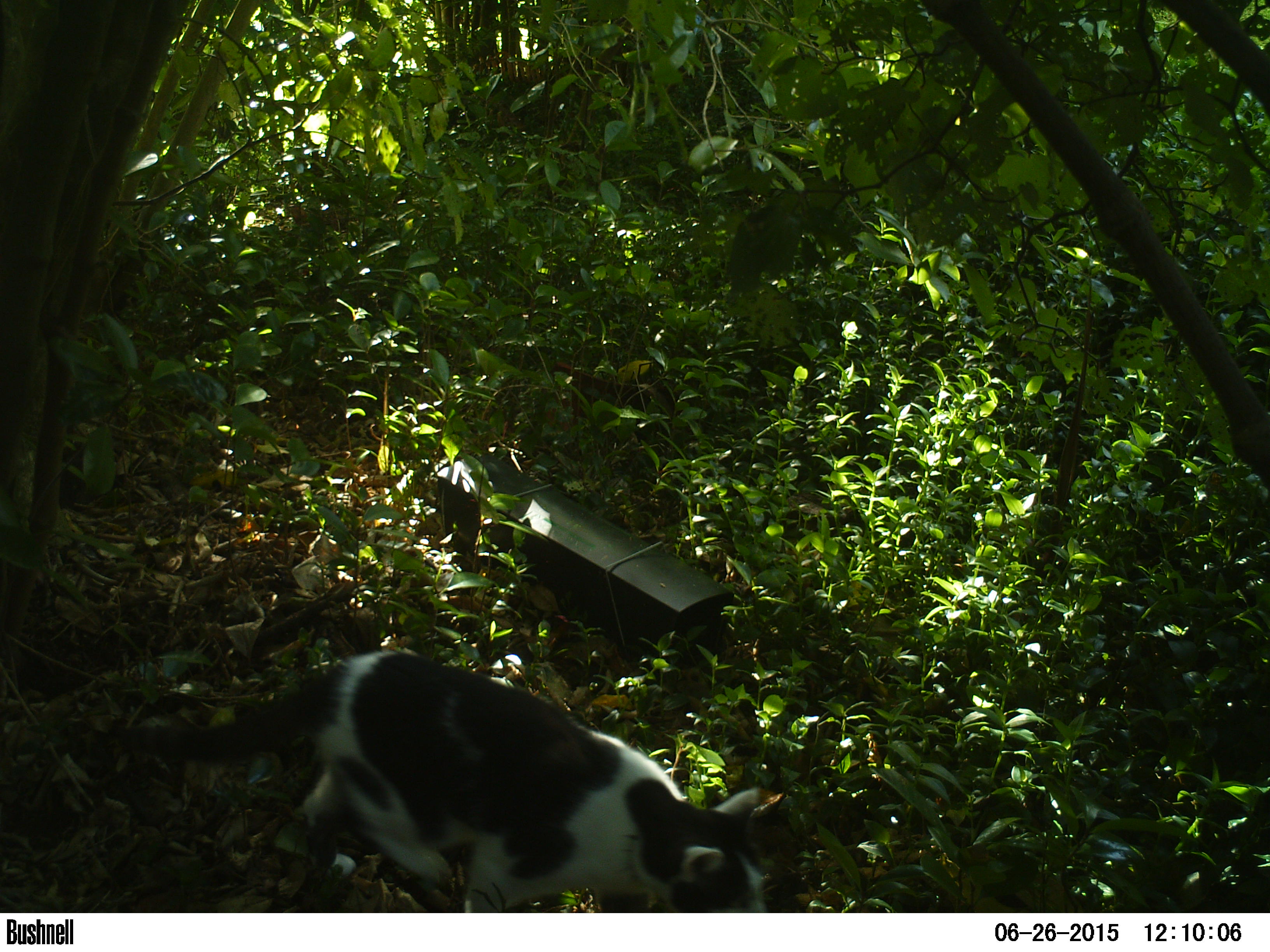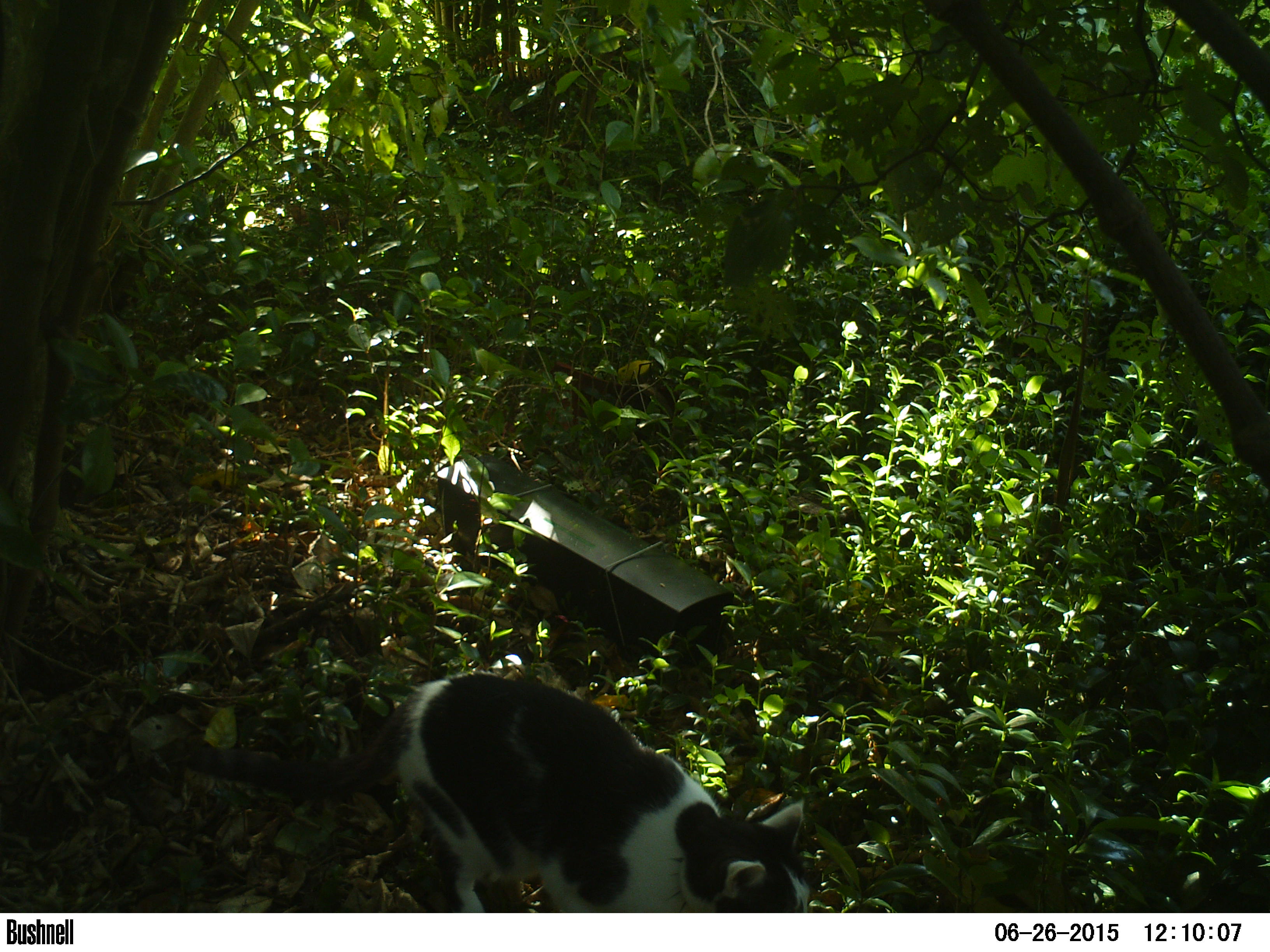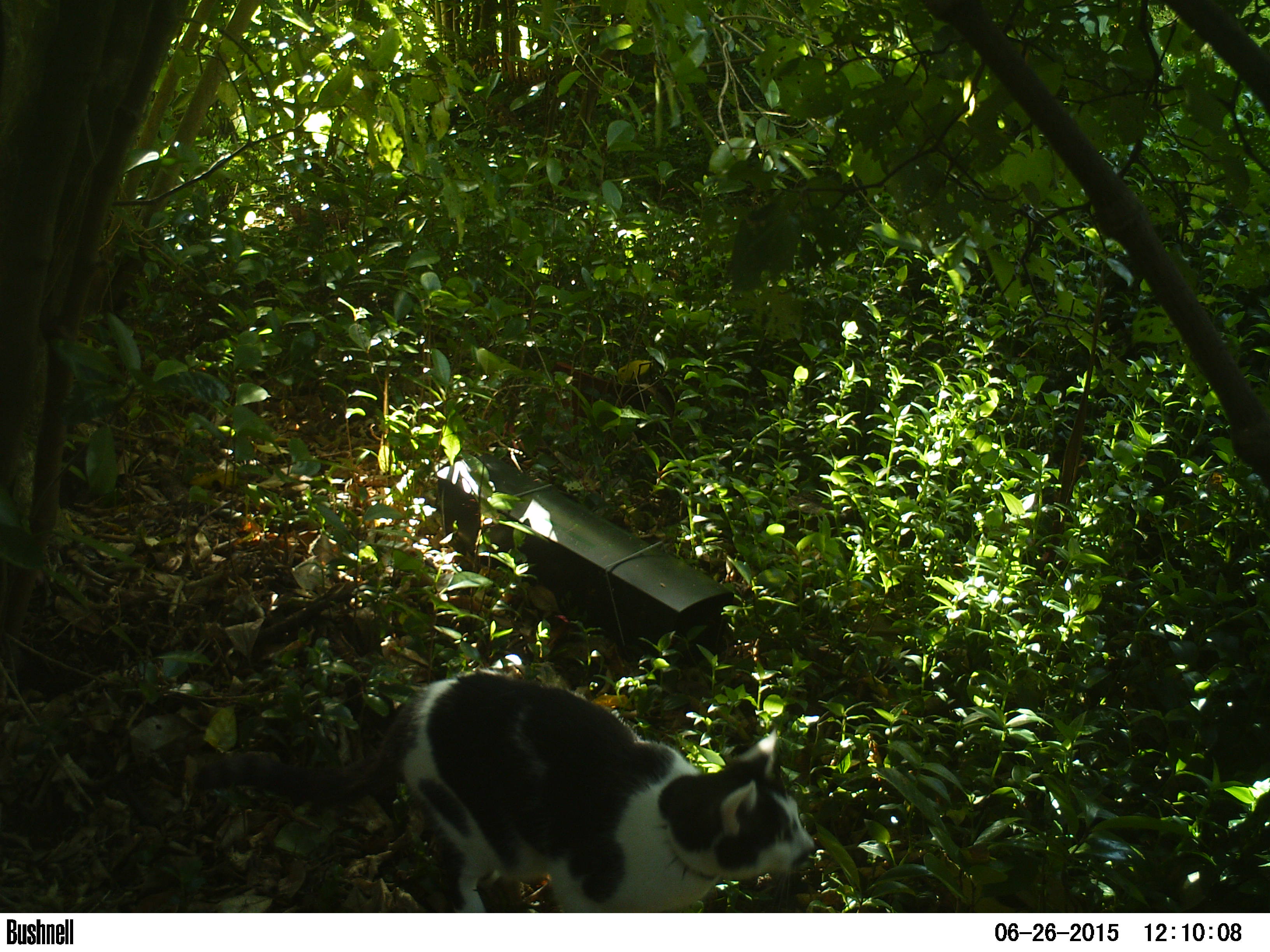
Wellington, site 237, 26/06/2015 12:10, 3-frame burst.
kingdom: Animalia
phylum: Chordata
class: Mammalia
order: Carnivora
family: Felidae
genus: Felis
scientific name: Felis catus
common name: cat